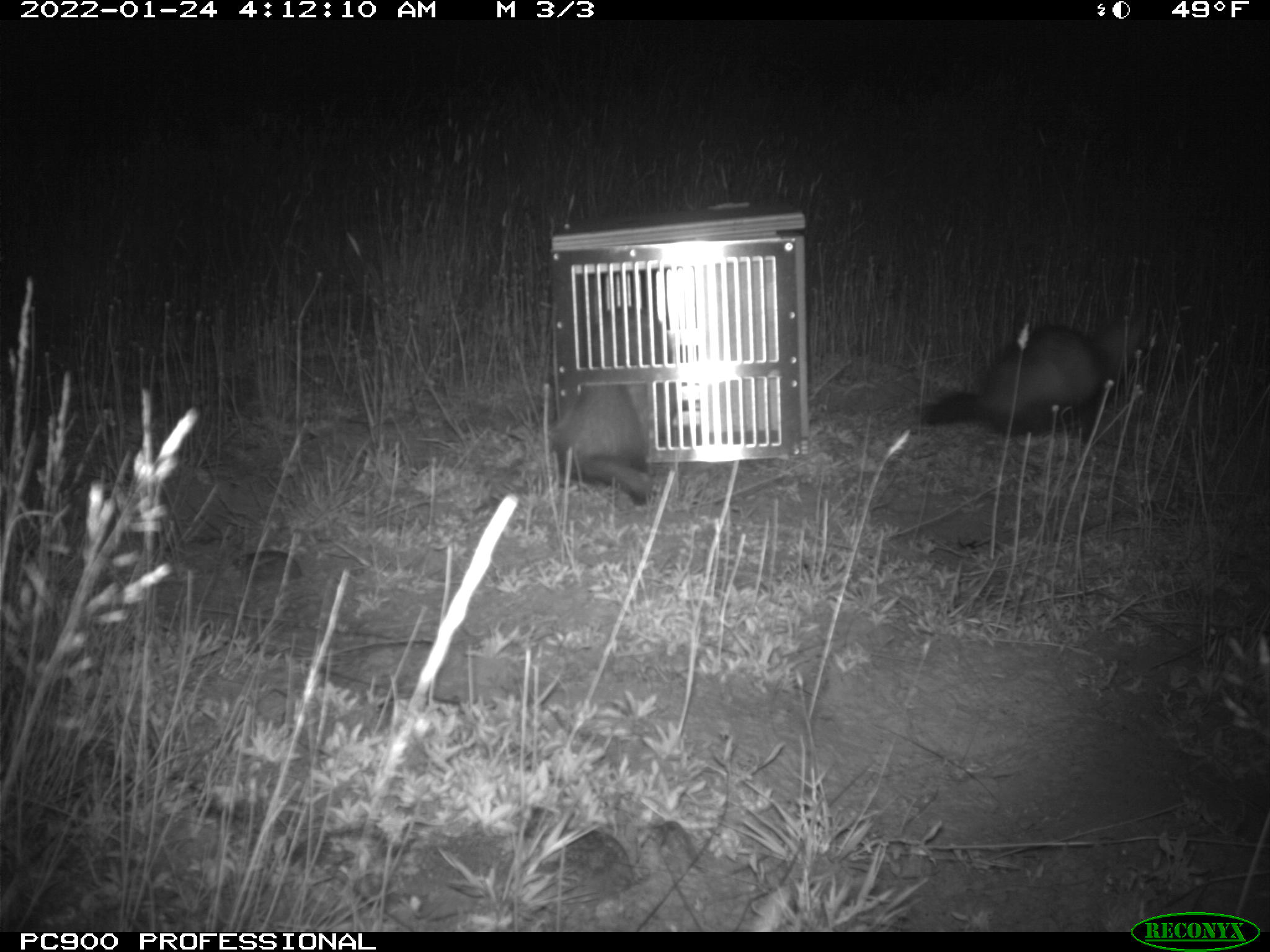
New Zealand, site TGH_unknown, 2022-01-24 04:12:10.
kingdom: Animalia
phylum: Chordata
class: Mammalia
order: Carnivora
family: Mustelidae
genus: Mustela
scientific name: Mustela furo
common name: ferret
Ferret (Mustela furo).